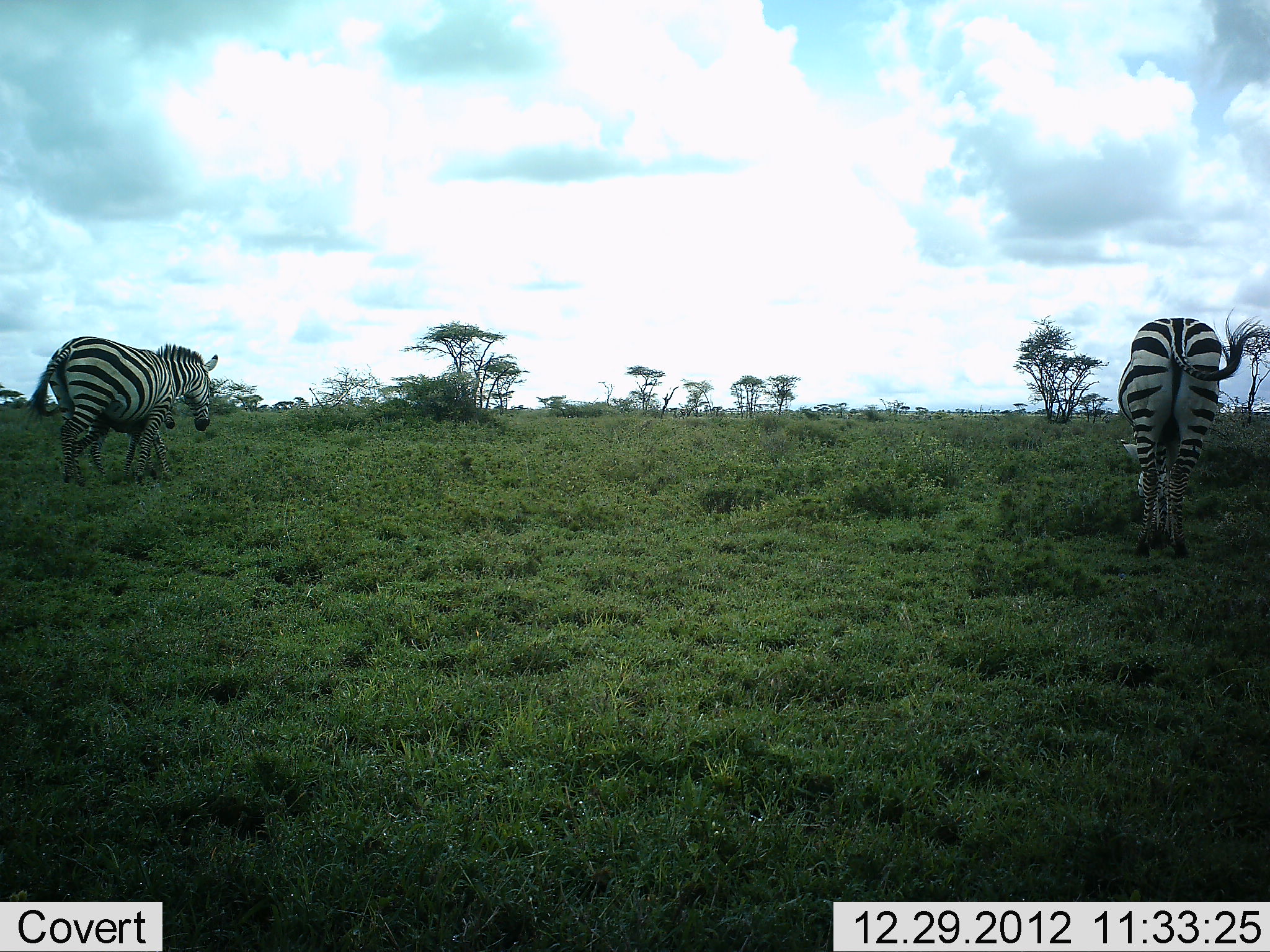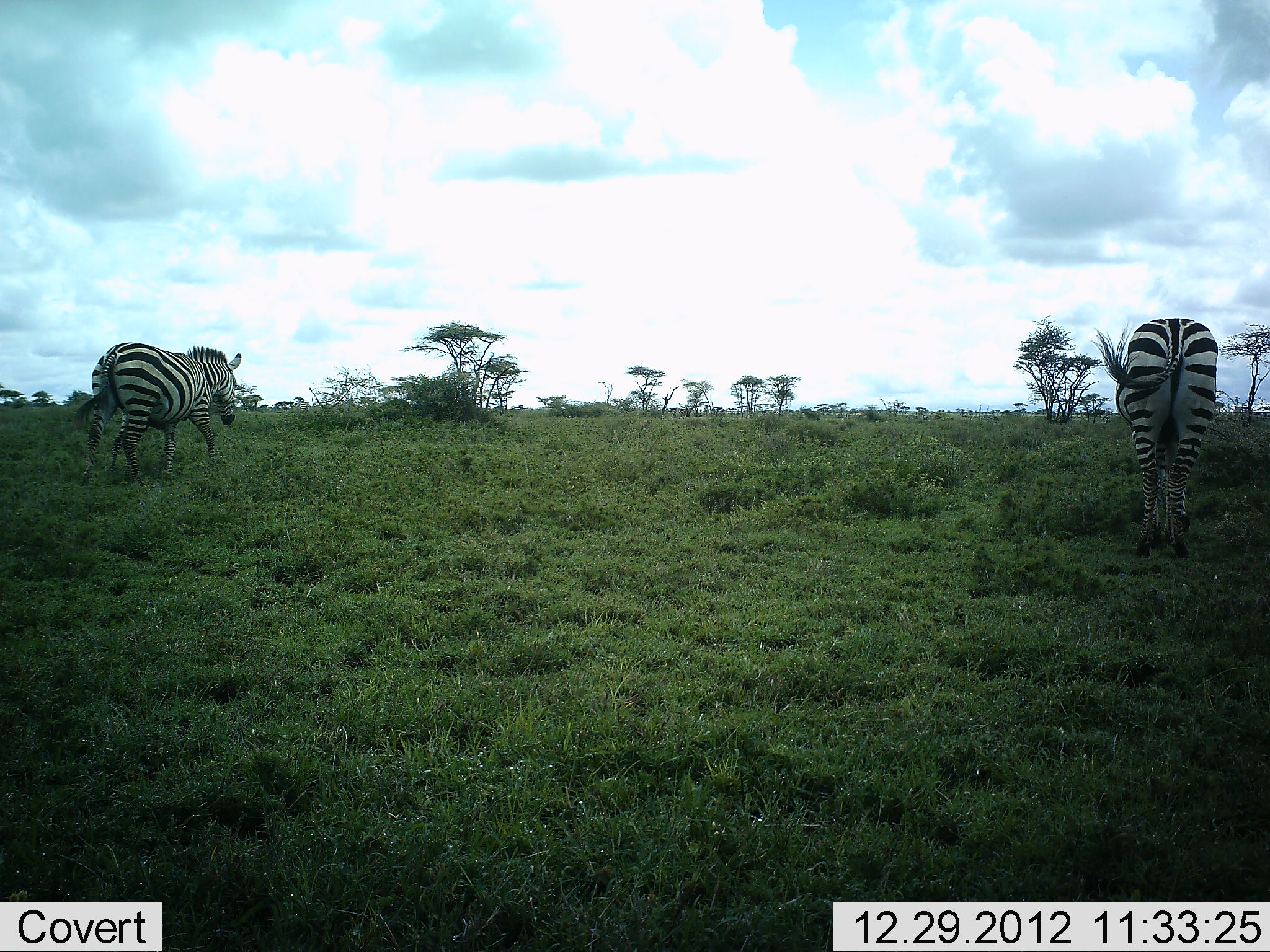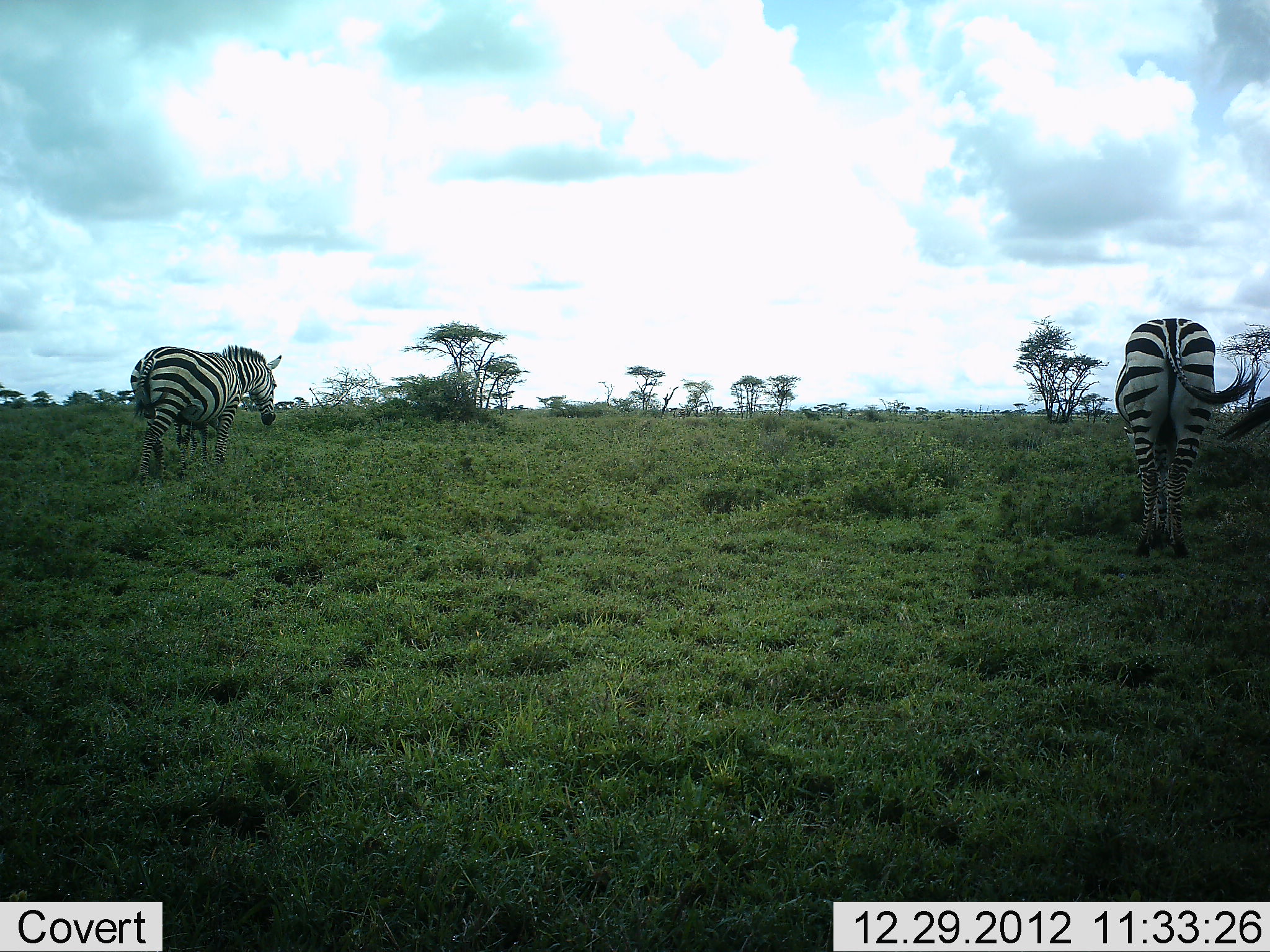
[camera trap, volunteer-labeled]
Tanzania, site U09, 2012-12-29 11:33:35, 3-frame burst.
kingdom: Animalia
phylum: Chordata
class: Mammalia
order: Perissodactyla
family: Equidae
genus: Equus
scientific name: Equus quagga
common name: plains zebra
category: zebra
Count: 2.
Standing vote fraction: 40%.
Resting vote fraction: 0%.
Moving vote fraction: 80%.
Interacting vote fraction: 10%.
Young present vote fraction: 20%.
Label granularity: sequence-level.